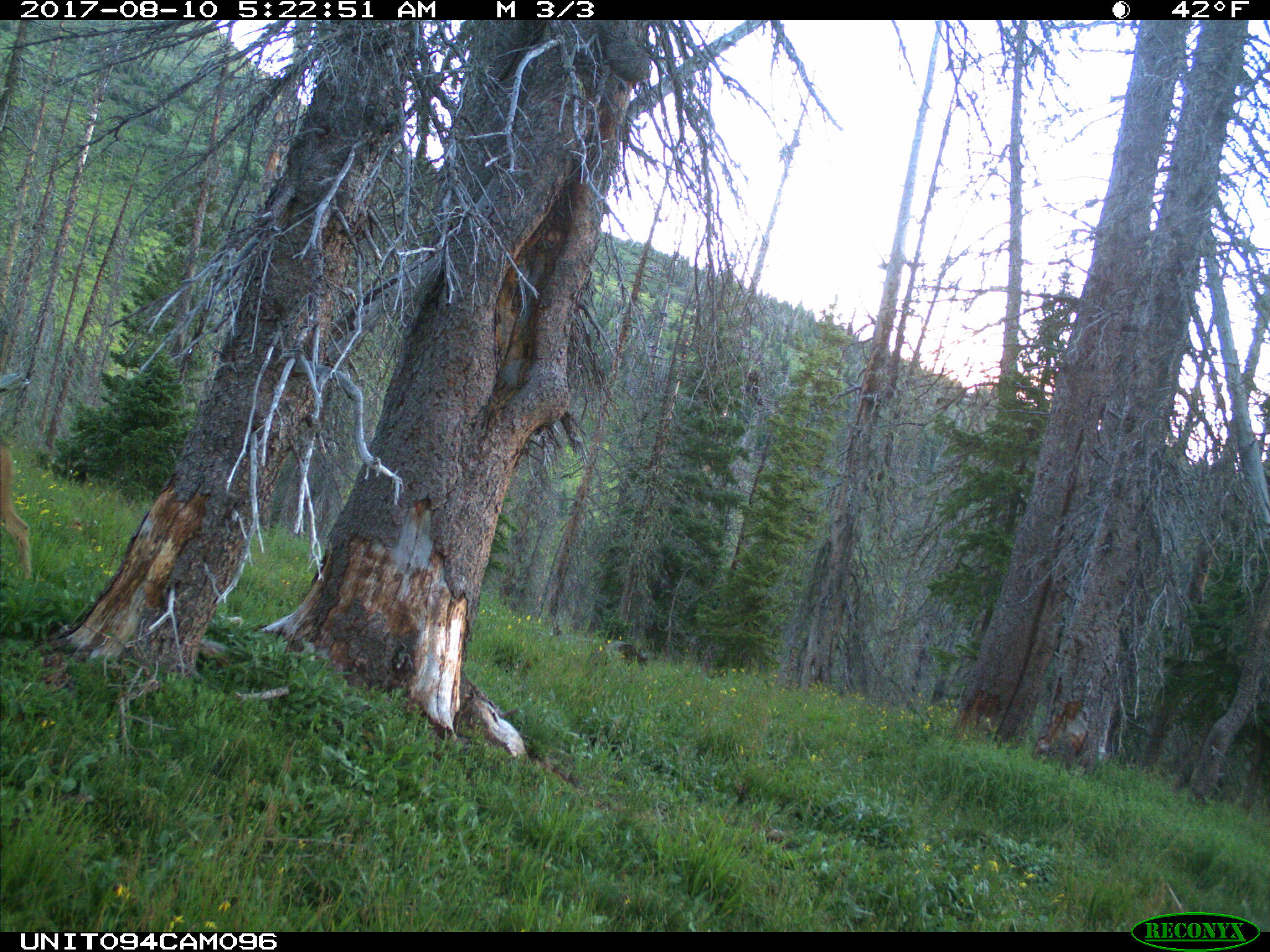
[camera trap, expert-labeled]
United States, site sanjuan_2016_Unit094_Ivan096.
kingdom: Animalia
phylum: Chordata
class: Mammalia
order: Artiodactyla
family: Cervidae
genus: Odocoileus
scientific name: Odocoileus hemionus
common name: mule deer